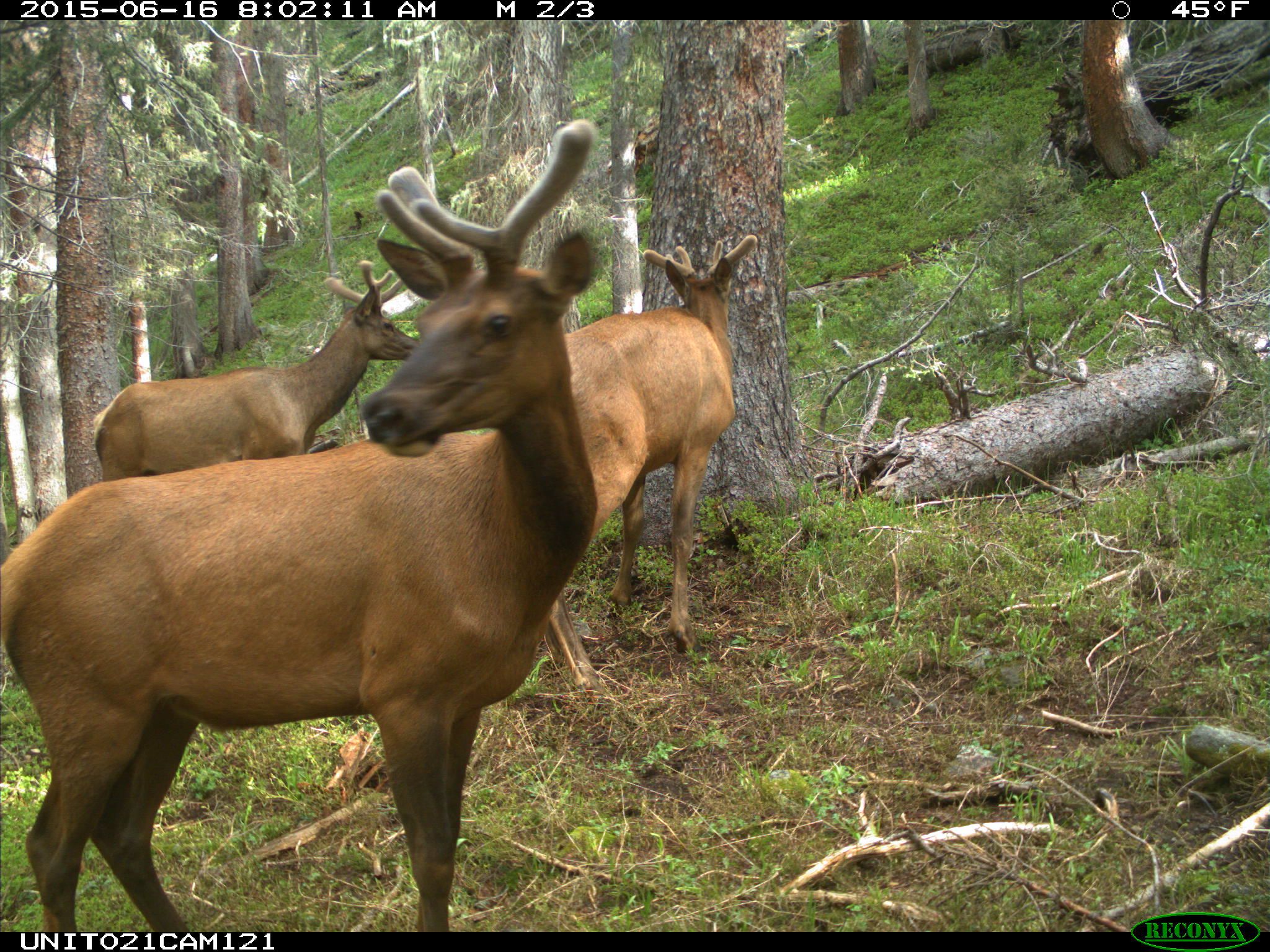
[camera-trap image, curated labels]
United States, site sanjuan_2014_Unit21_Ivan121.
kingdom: Animalia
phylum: Chordata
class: Mammalia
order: Artiodactyla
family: Cervidae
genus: Cervus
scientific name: Cervus elaphus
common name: red deer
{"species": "Cervus elaphus (red deer)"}